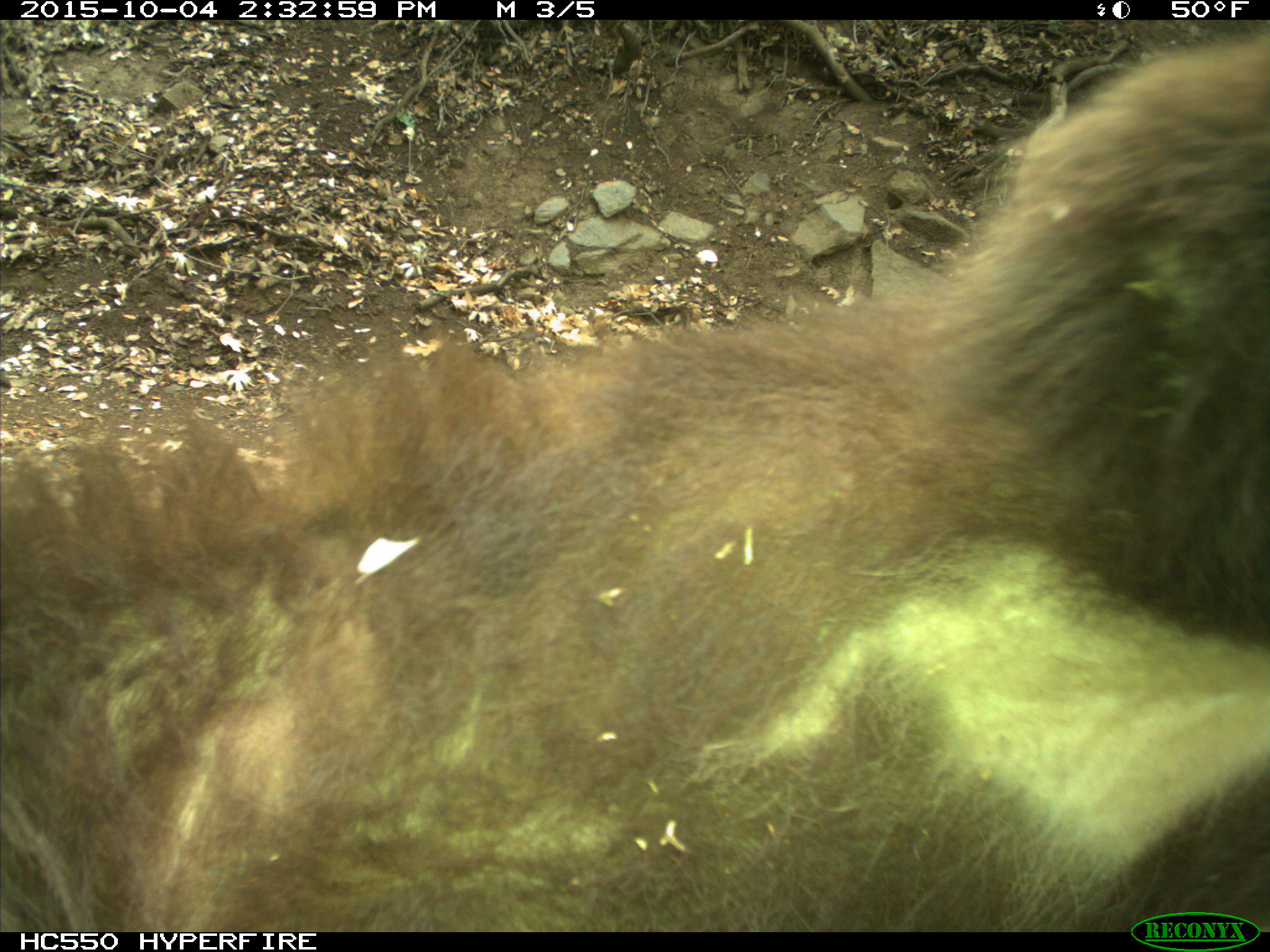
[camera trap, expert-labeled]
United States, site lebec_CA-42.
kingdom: Animalia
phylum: Chordata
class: Mammalia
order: Carnivora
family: Ursidae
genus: Ursus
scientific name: Ursus americanus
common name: american black bear